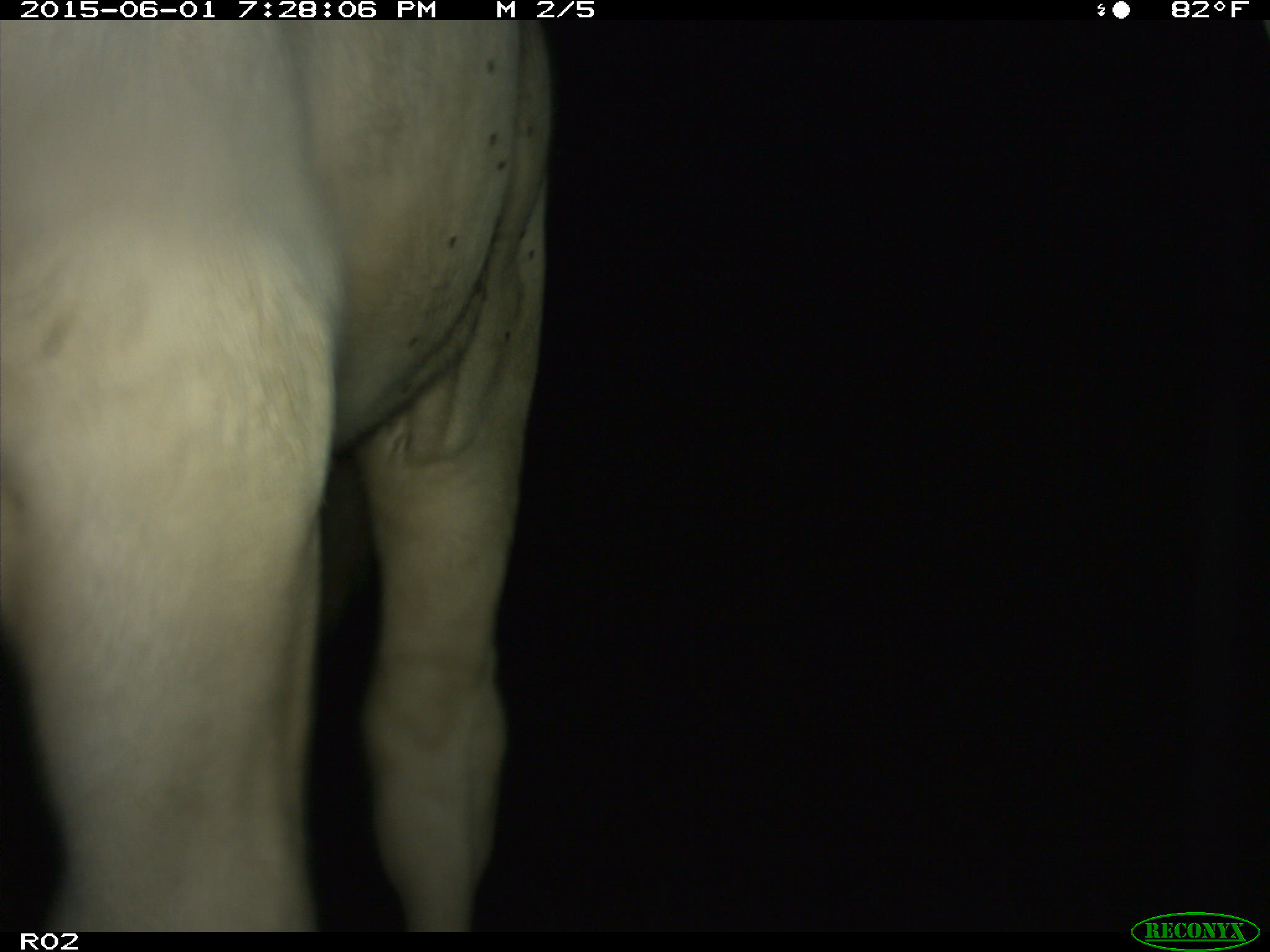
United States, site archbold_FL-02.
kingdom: Animalia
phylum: Chordata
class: Mammalia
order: Artiodactyla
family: Bovidae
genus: Bos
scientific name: Bos taurus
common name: domestic cow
Bos taurus (domestic cow).